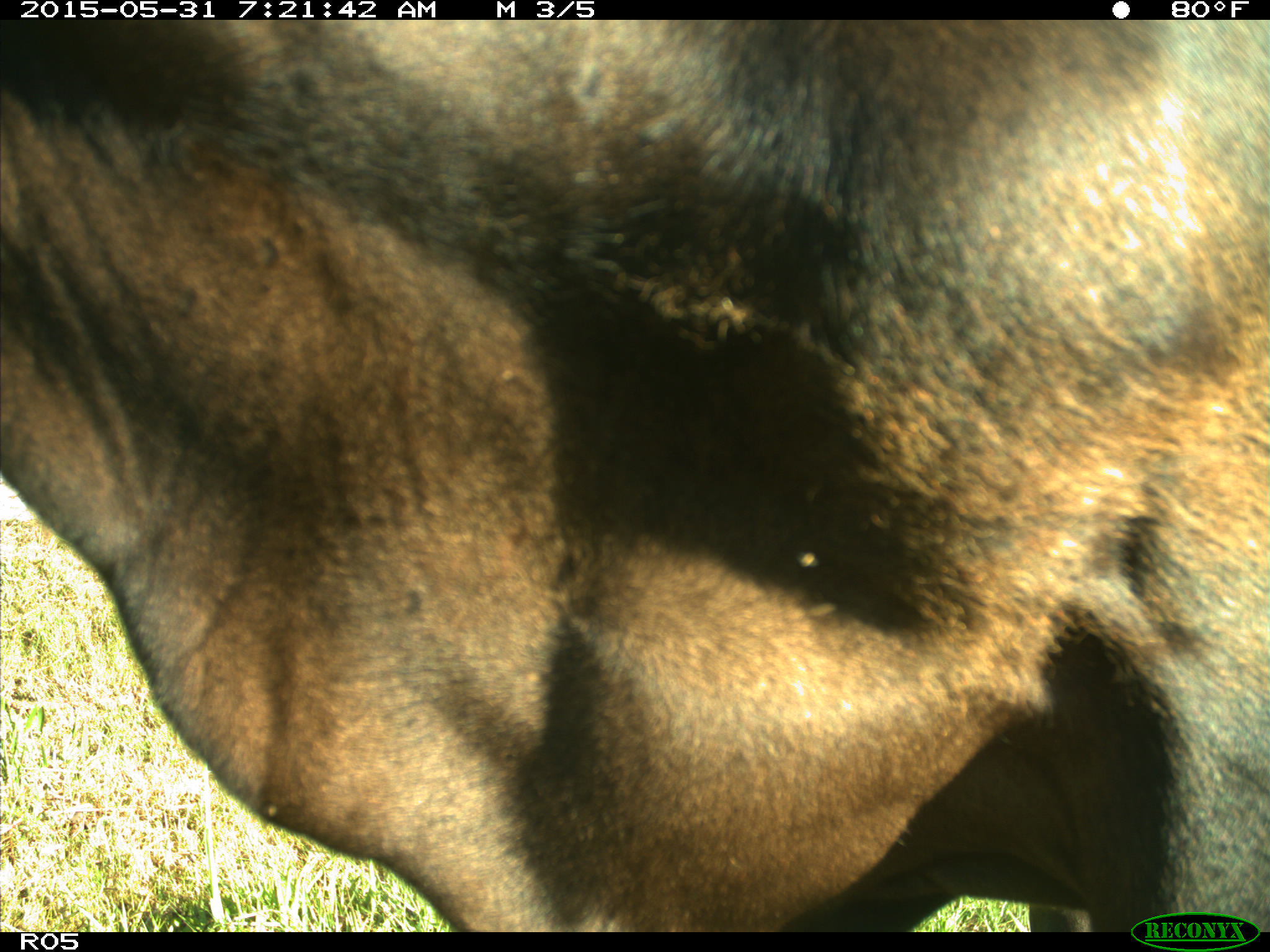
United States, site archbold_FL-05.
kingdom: Animalia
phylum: Chordata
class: Mammalia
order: Artiodactyla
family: Bovidae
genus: Bos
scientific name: Bos taurus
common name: domestic cow